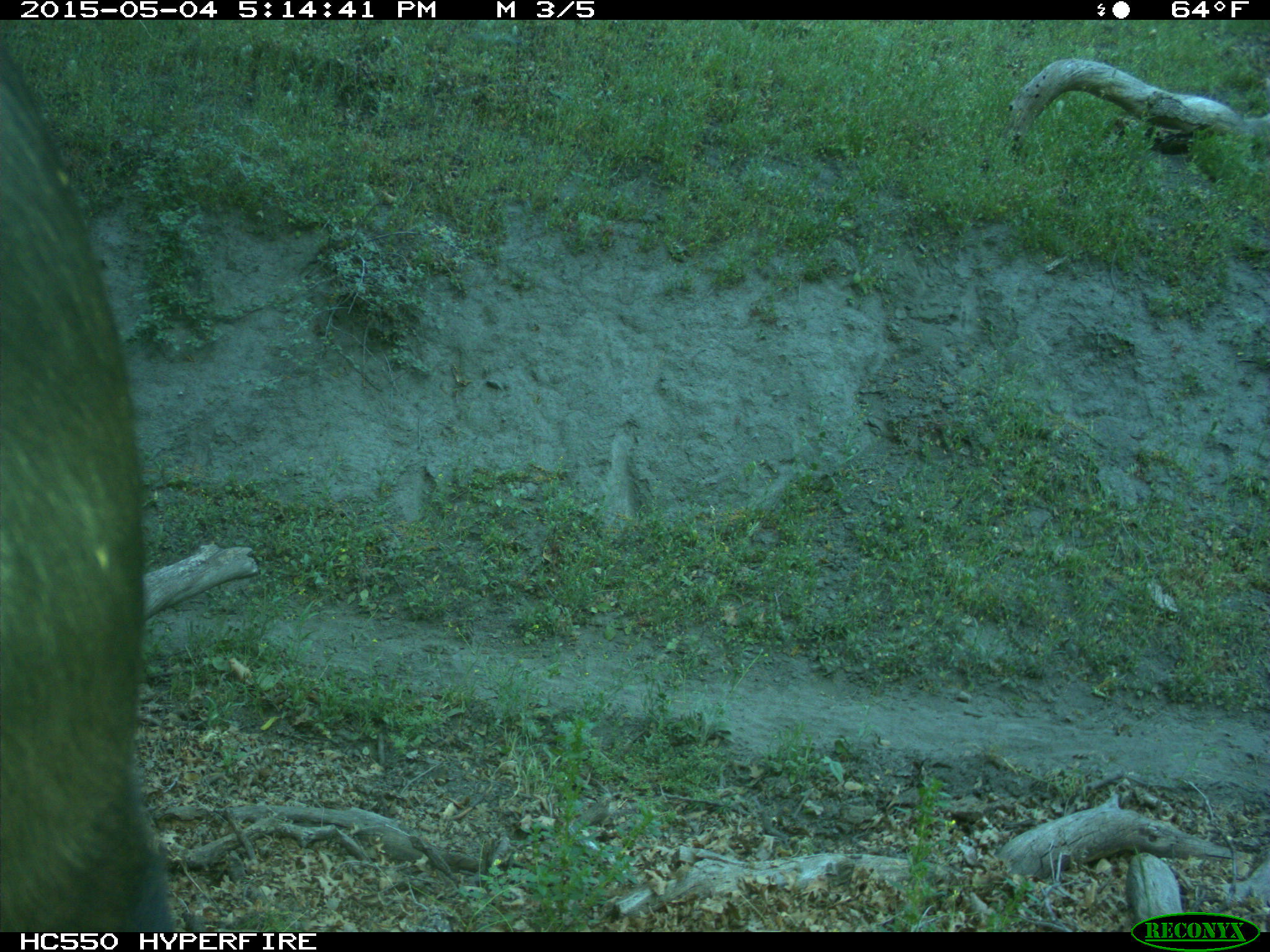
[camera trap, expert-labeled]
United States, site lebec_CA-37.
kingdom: Animalia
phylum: Chordata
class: Mammalia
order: Artiodactyla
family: Bovidae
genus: Bos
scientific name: Bos taurus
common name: domestic cow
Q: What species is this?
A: Bos taurus (domestic cow).